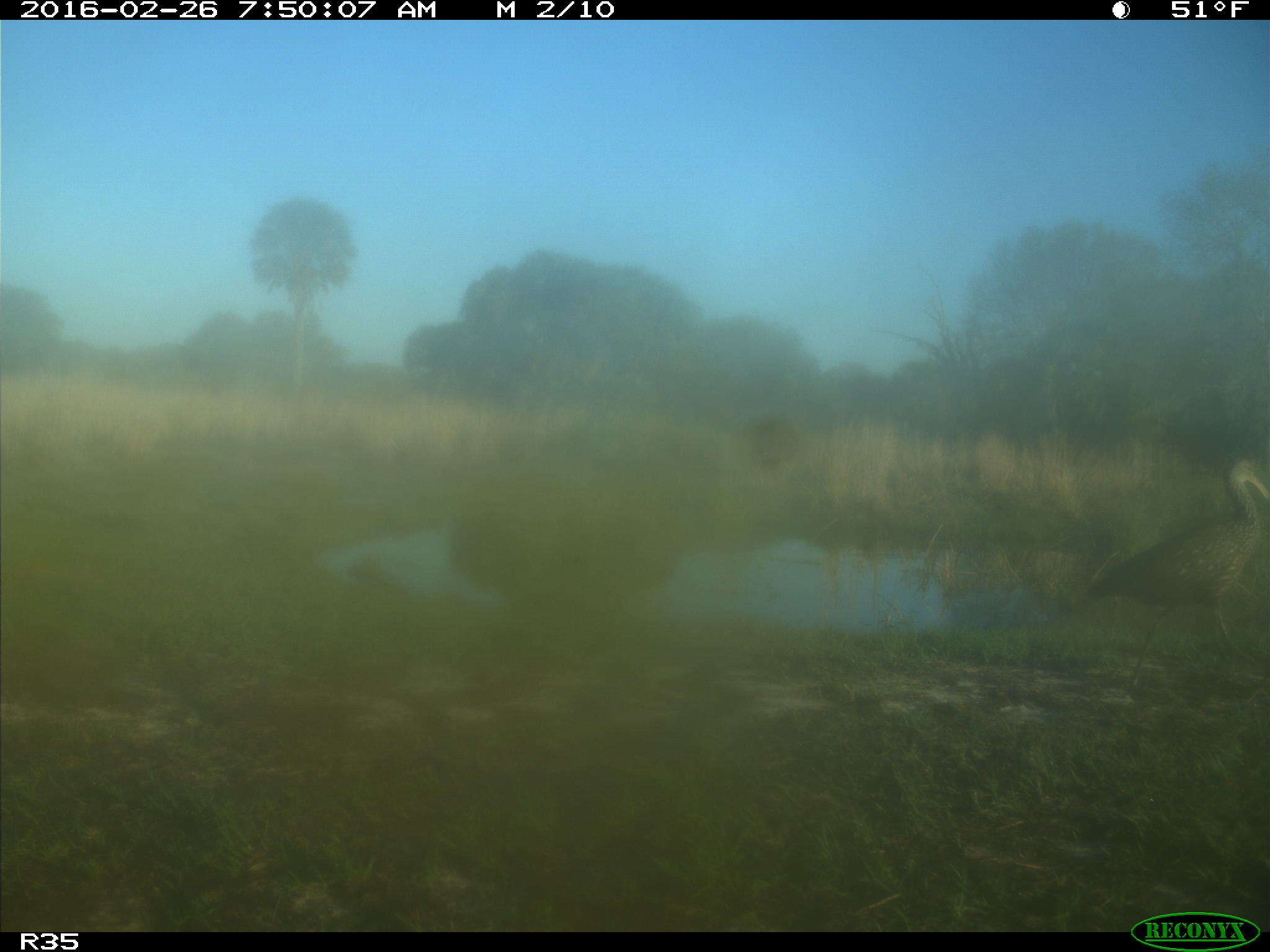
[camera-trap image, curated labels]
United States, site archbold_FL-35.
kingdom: Animalia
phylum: Chordata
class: Aves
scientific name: Aves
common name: birds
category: unidentified bird